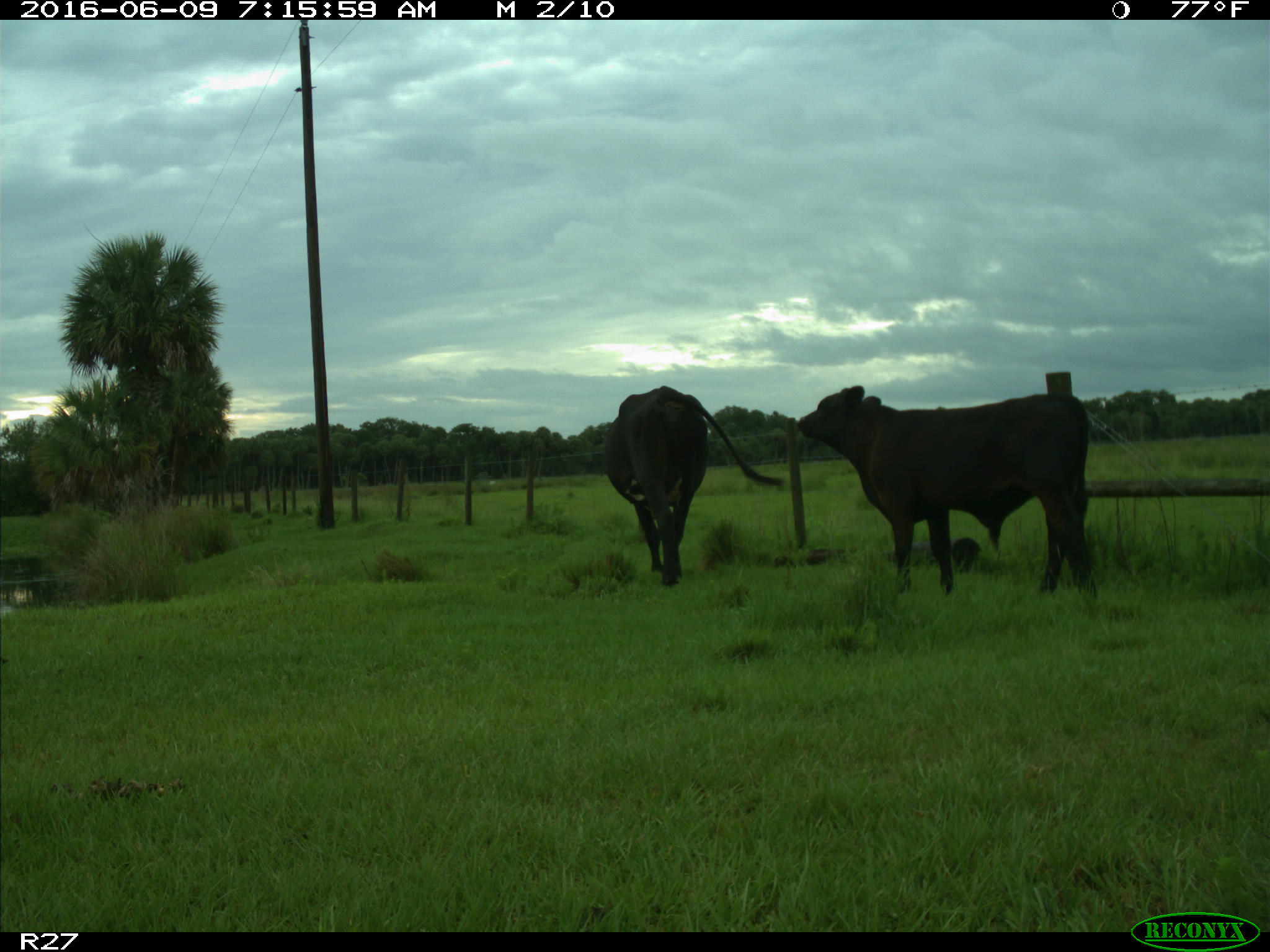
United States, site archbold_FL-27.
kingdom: Animalia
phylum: Chordata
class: Mammalia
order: Artiodactyla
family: Bovidae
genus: Bos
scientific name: Bos taurus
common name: domestic cow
Bos taurus (domestic cow).